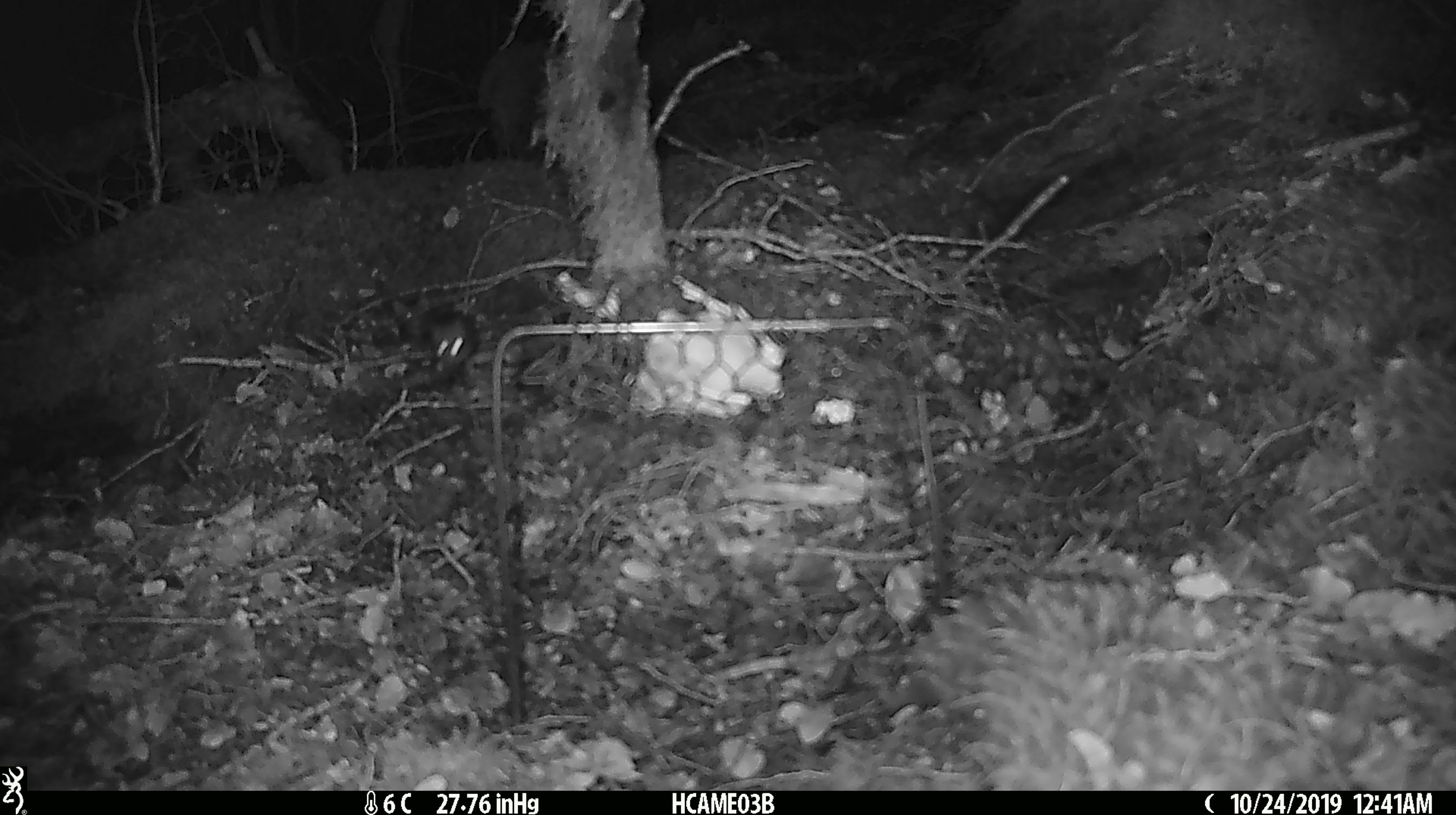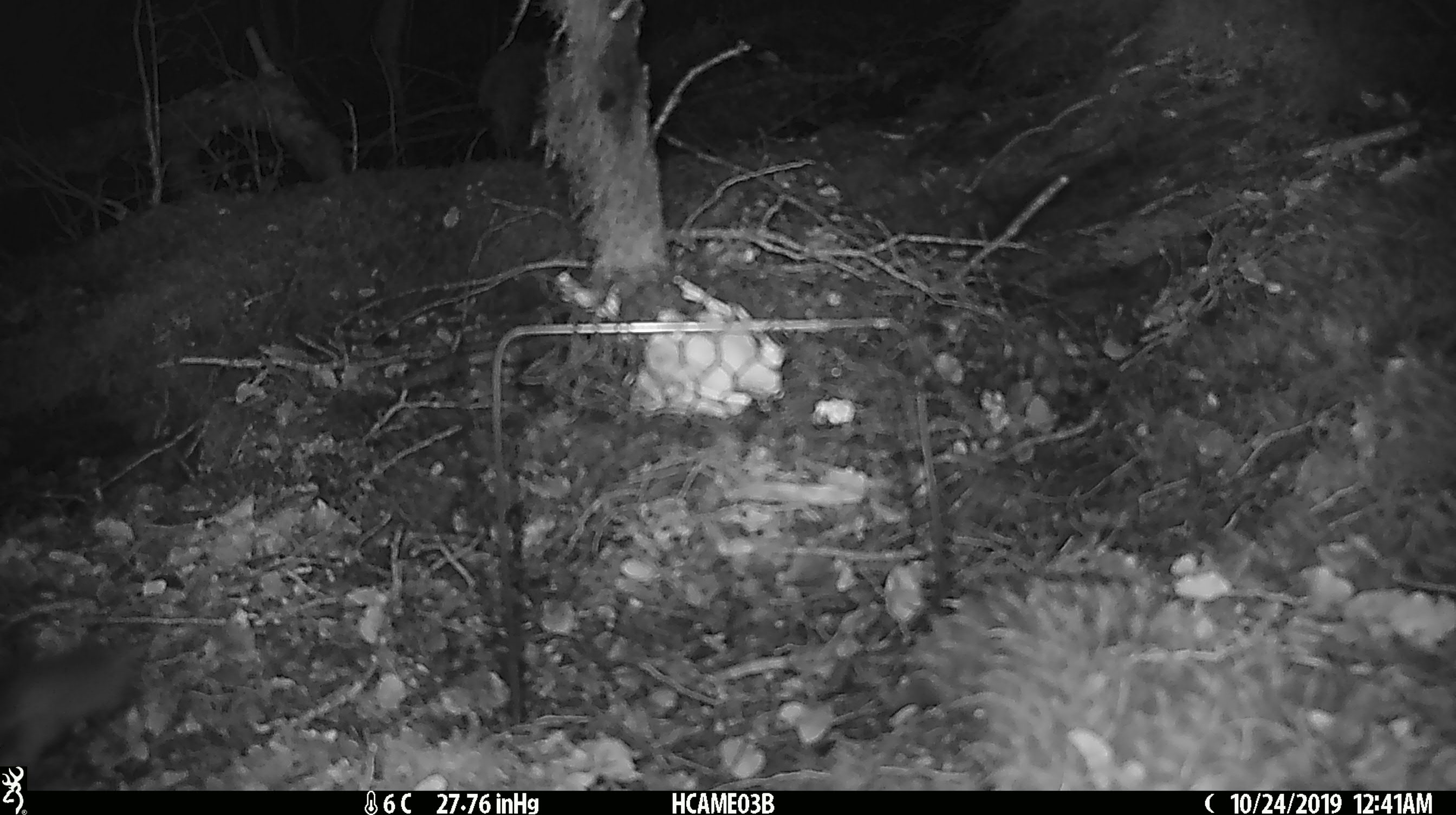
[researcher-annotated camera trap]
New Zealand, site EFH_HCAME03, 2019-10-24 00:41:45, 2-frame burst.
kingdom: Animalia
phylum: Chordata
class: Mammalia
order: Rodentia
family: Muridae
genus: Mus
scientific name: Mus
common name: mouse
Mouse (Mus).